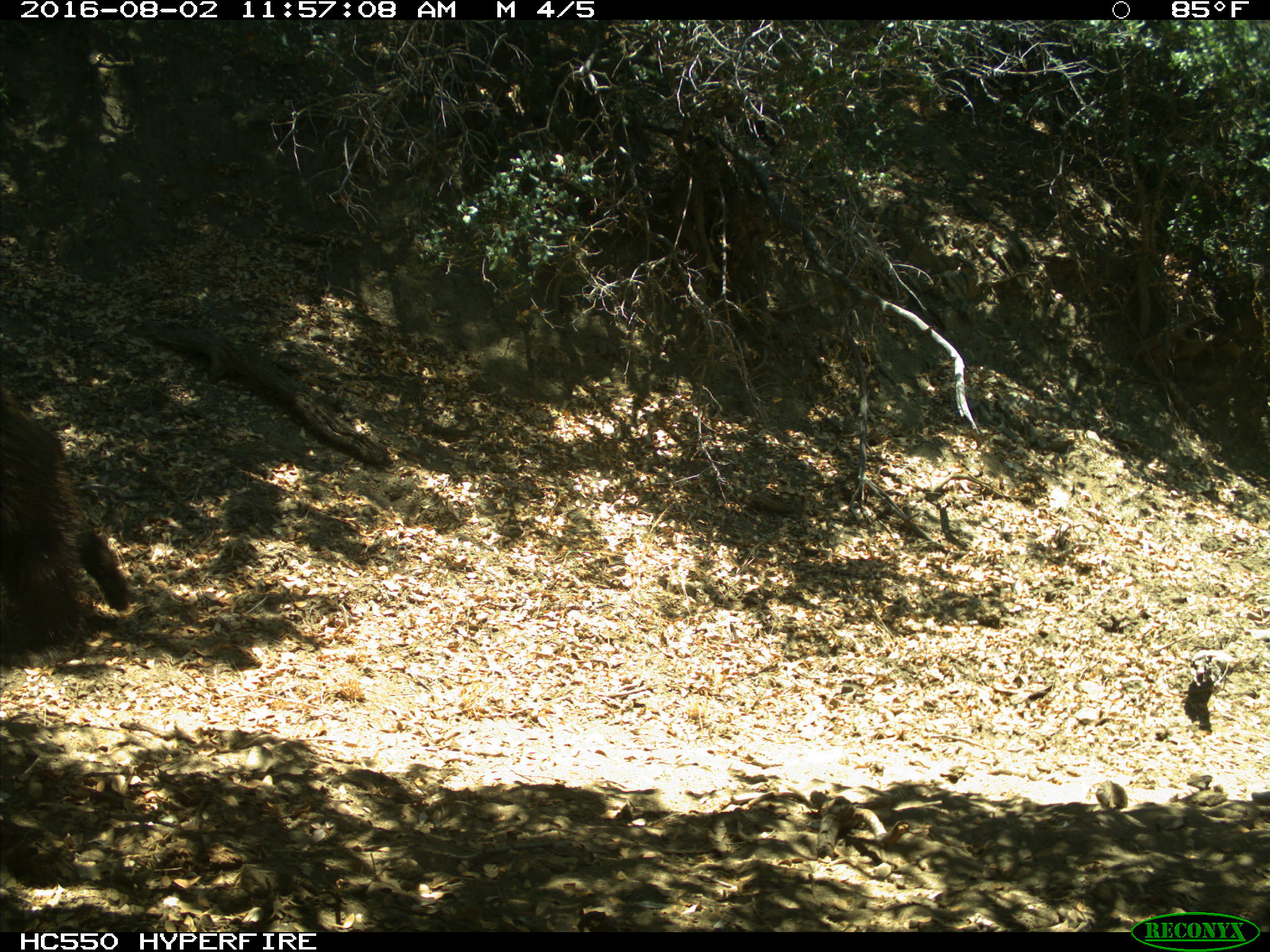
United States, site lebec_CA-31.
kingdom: Animalia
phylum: Chordata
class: Mammalia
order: Carnivora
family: Ursidae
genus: Ursus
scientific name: Ursus americanus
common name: american black bear